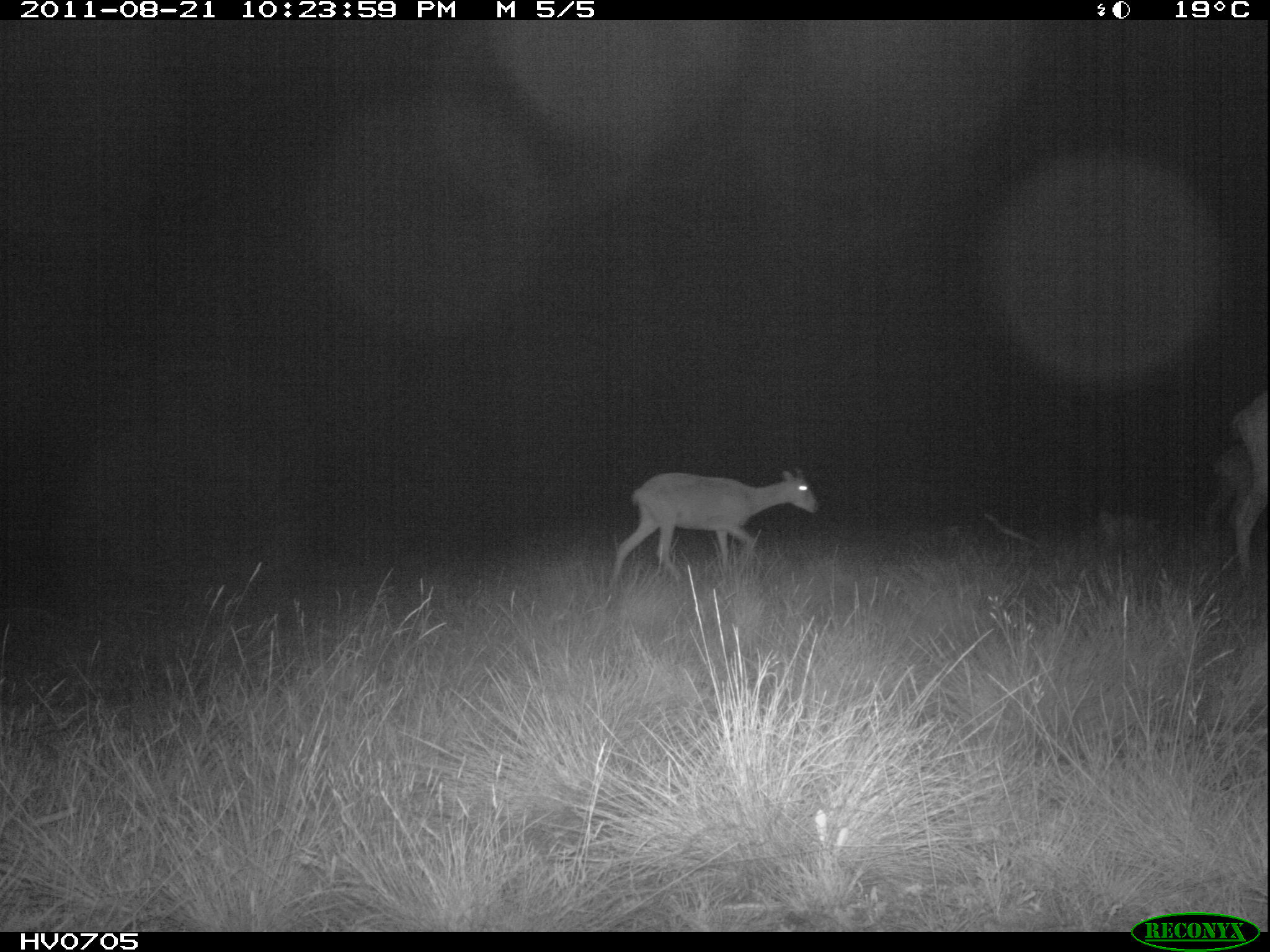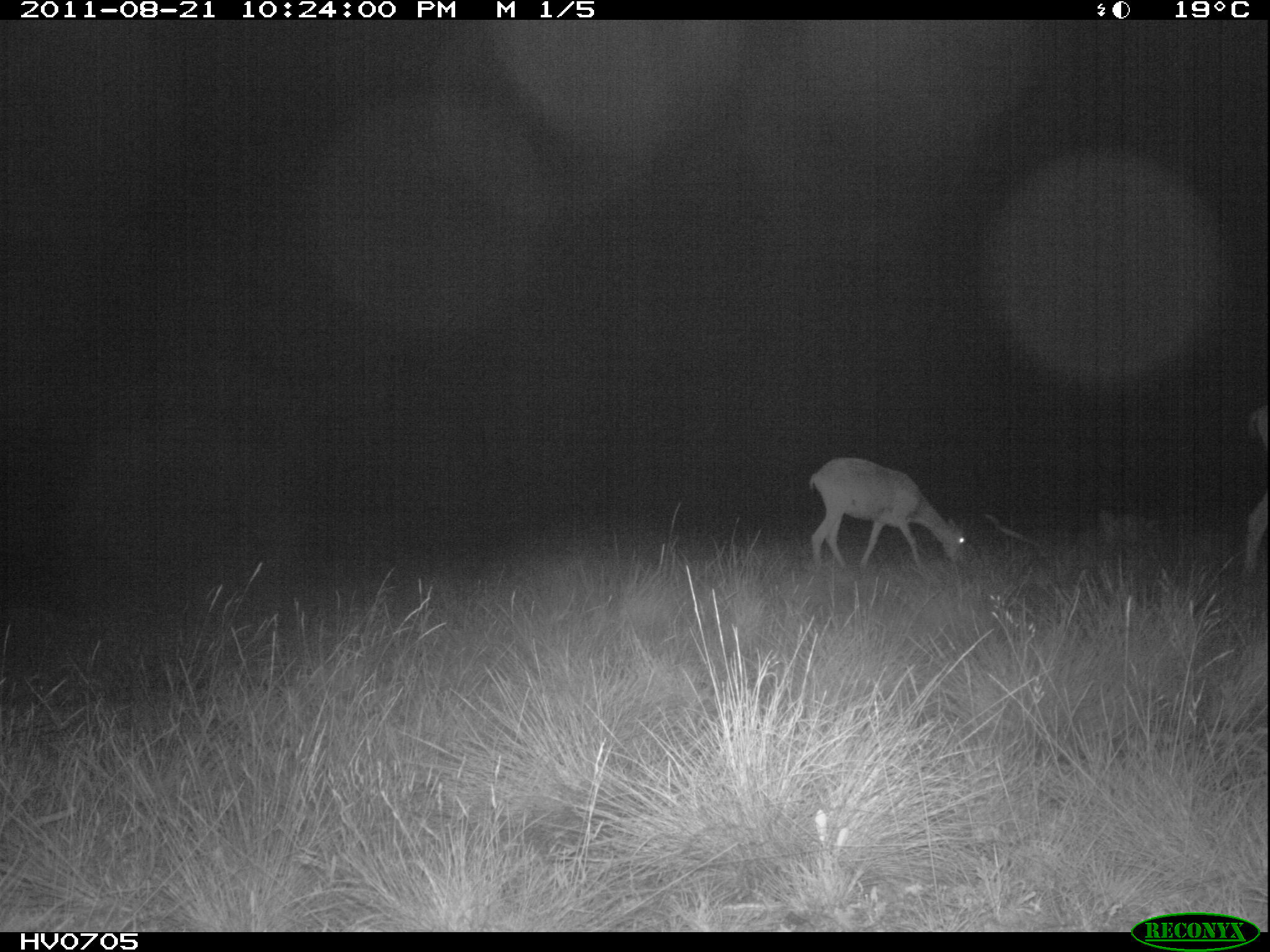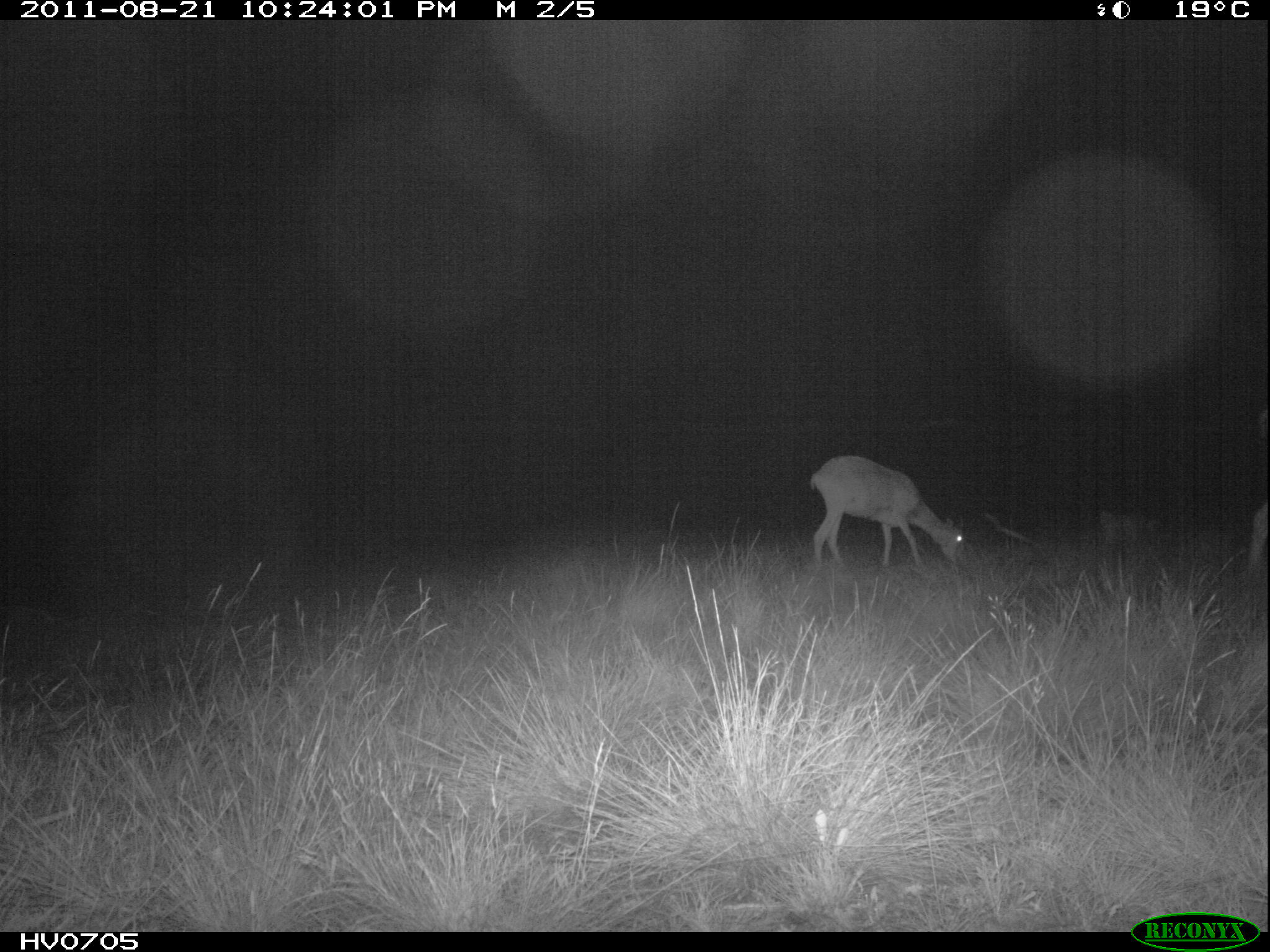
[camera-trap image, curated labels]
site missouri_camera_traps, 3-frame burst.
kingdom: Animalia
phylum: Chordata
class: Mammalia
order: Artiodactyla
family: Bovidae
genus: Ovis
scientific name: Ovis ammon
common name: mouflon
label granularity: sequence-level